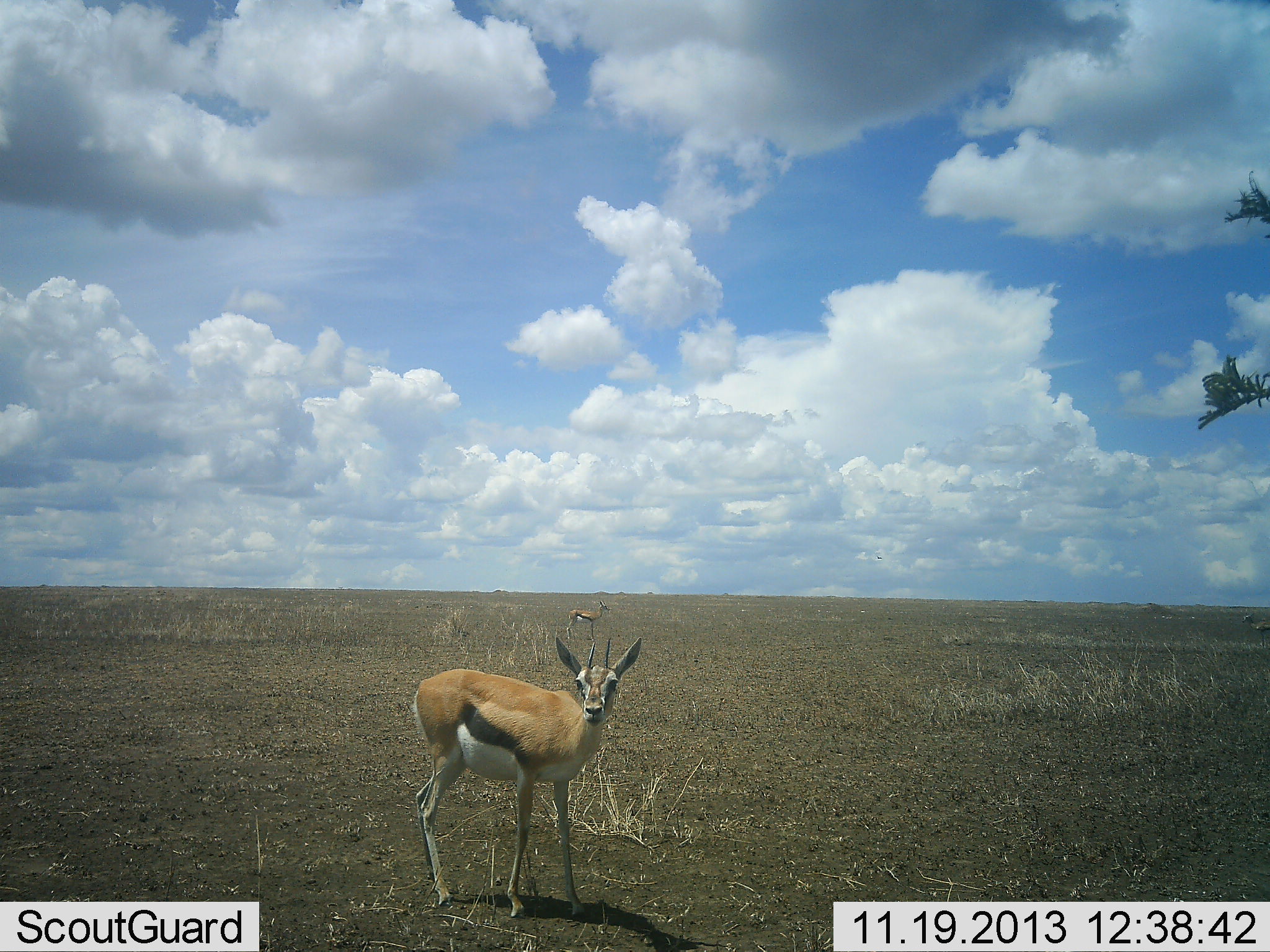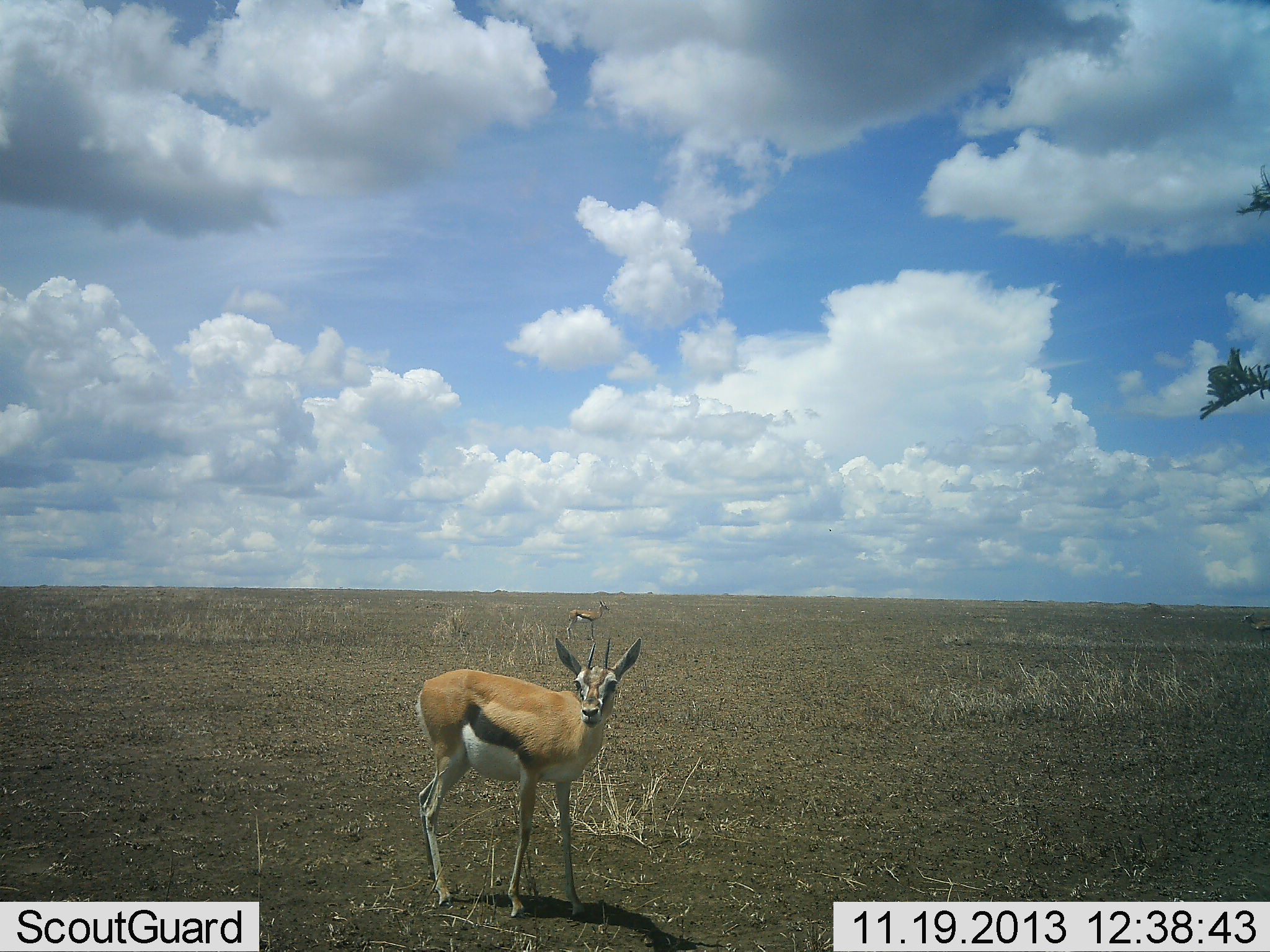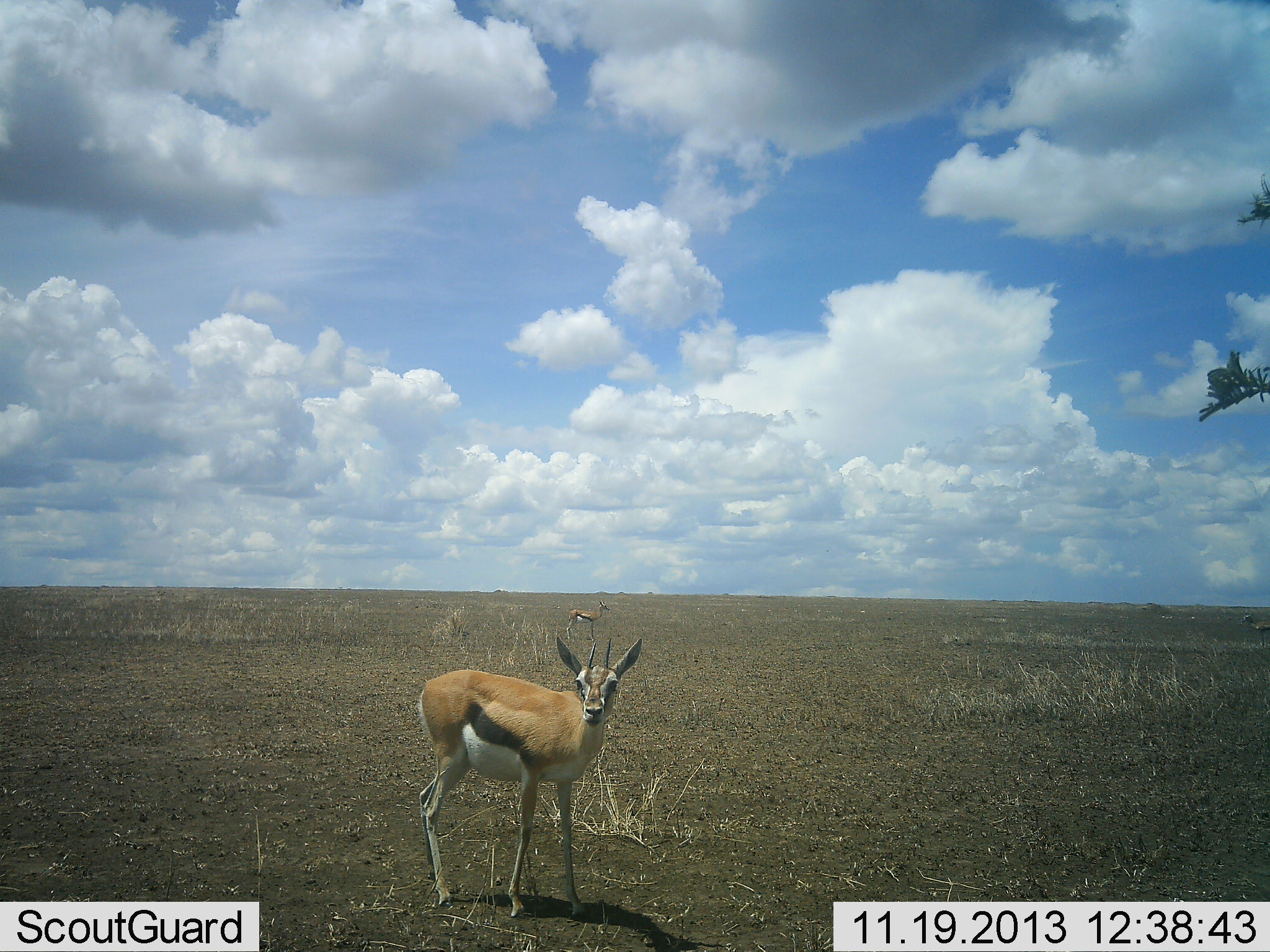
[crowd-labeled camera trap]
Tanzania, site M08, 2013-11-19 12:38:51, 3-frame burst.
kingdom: Animalia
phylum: Chordata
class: Mammalia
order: Artiodactyla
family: Bovidae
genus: Eudorcas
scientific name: Eudorcas thomsonii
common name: thomson's gazelle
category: gazellethomsons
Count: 2.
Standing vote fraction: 100%.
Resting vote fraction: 10%.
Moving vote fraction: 0%.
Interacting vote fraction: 0%.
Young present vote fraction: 10%.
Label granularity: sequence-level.